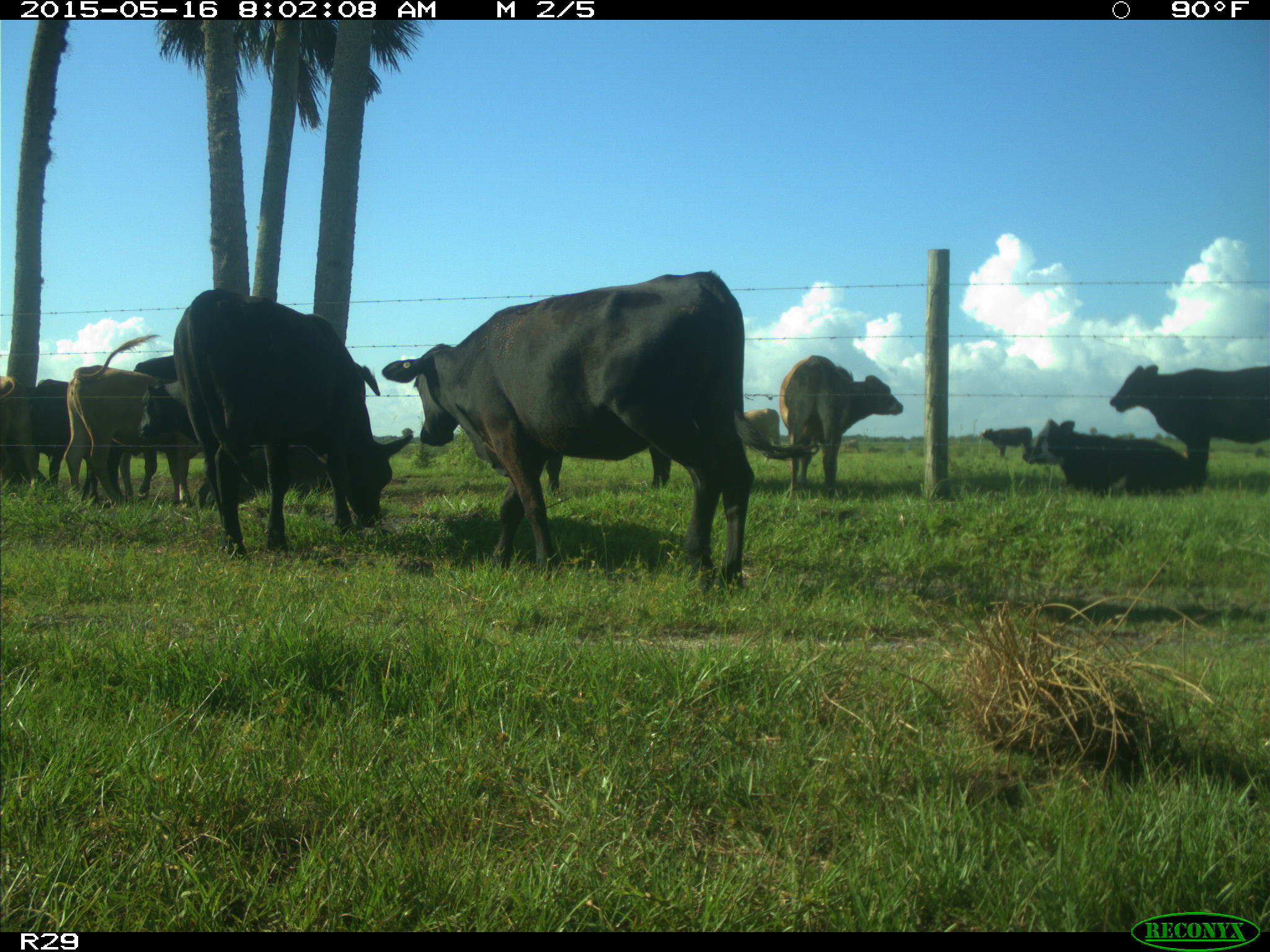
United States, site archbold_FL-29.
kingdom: Animalia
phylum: Chordata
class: Mammalia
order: Artiodactyla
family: Bovidae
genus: Bos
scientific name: Bos taurus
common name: domestic cow